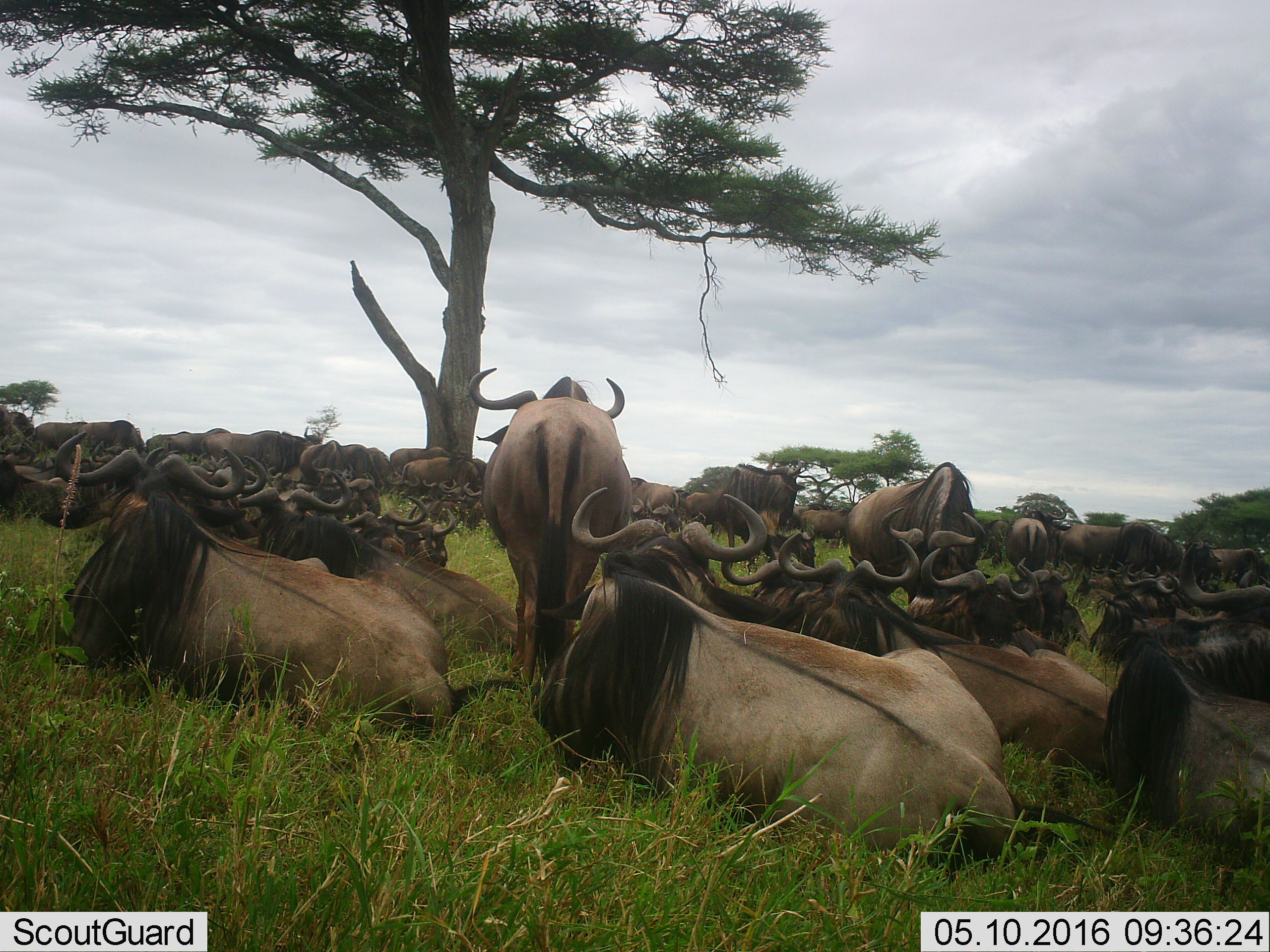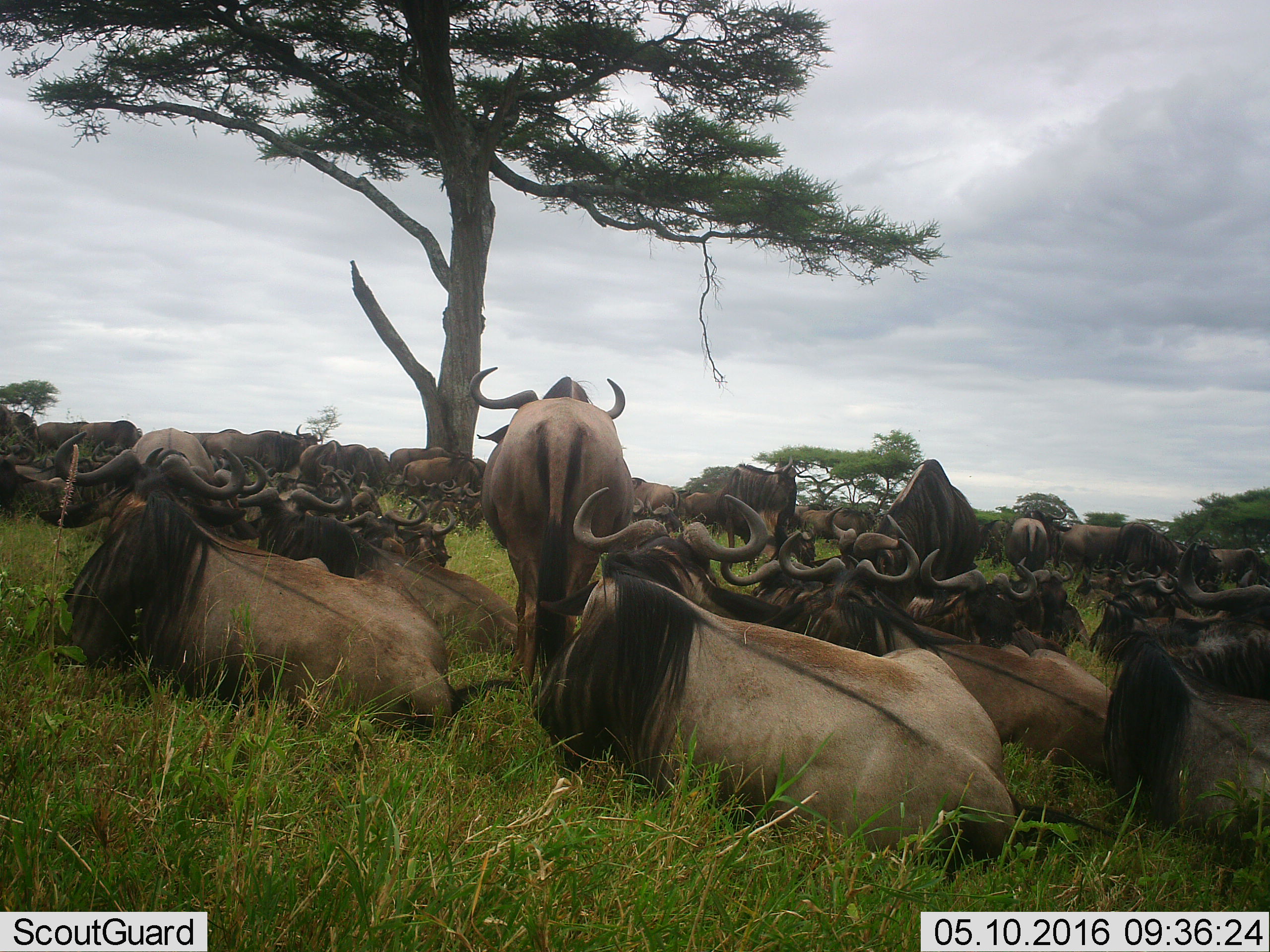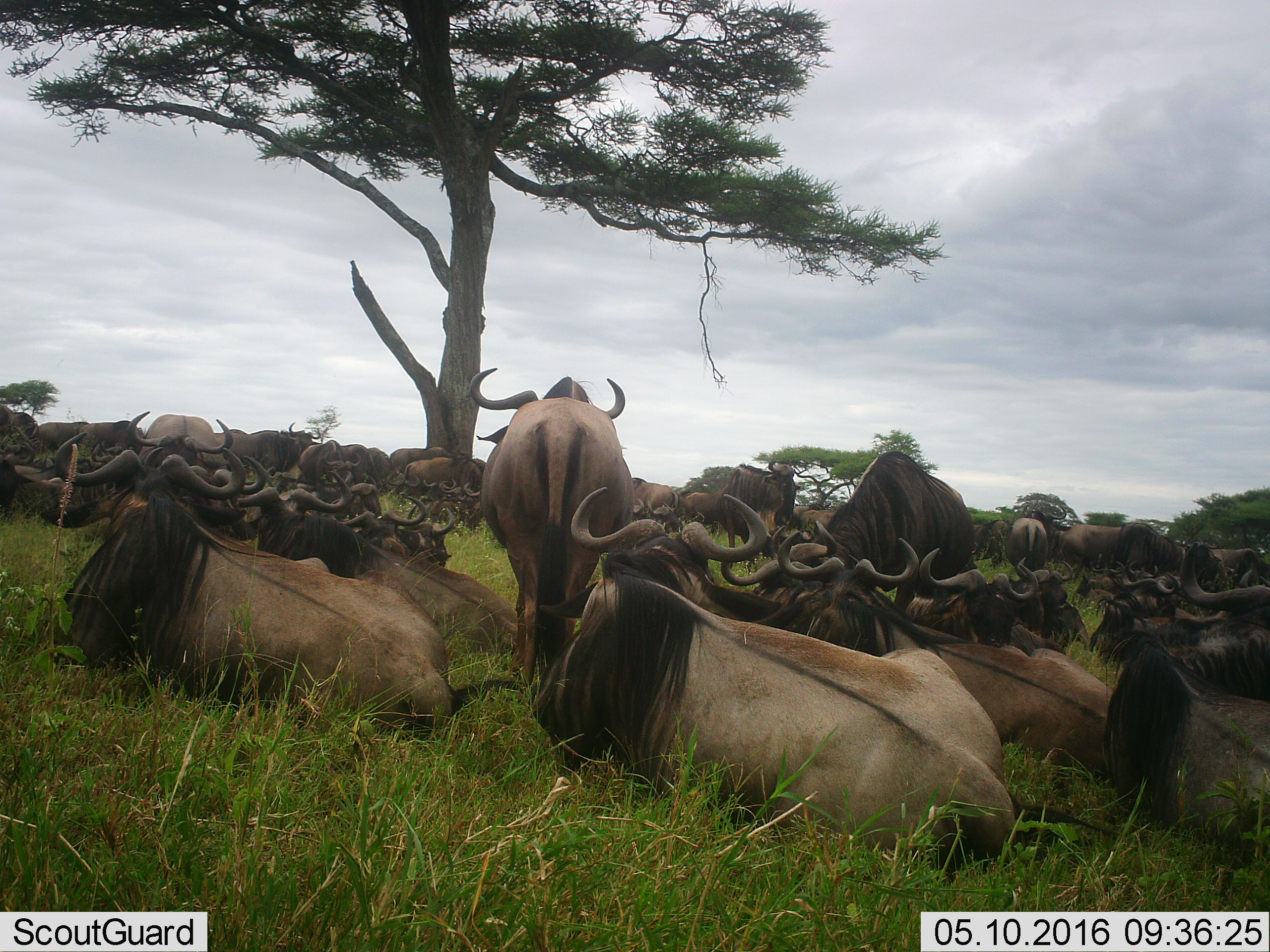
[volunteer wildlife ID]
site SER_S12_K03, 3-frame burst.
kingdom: Animalia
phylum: Chordata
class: Mammalia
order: Artiodactyla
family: Bovidae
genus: Connochaetes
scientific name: Connochaetes taurinus taurinus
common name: blue wildebeest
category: wildebeestblue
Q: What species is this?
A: Wildebeestblue (blue wildebeest) (Connochaetes taurinus taurinus).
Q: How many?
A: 11-50.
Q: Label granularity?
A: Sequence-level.